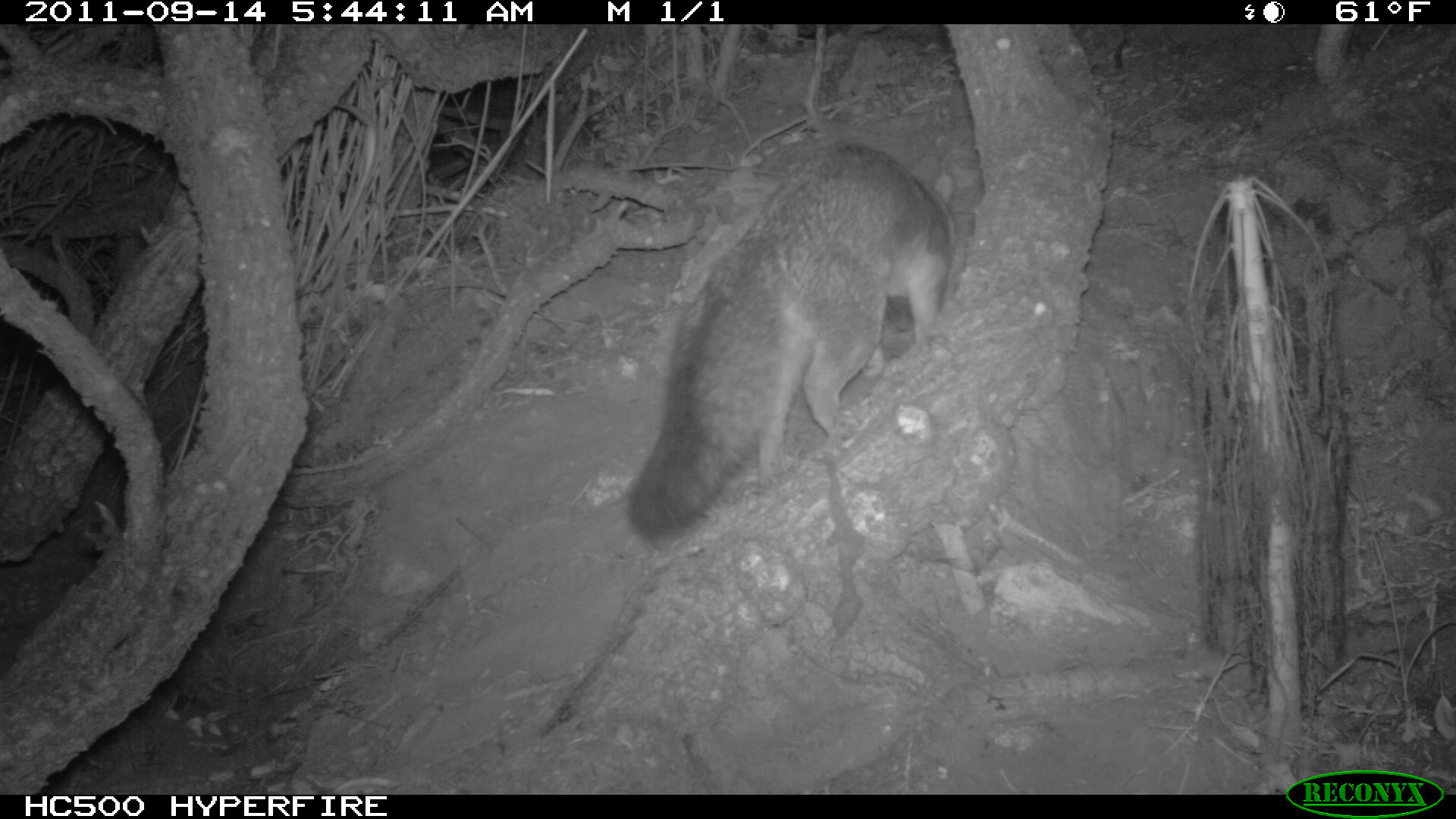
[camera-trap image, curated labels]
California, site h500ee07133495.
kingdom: Animalia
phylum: Chordata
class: Mammalia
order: Carnivora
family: Canidae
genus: Urocyon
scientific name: Urocyon littoralis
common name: island fox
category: fox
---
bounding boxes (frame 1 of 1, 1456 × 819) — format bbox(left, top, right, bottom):
fox: bbox(624, 141, 975, 544)